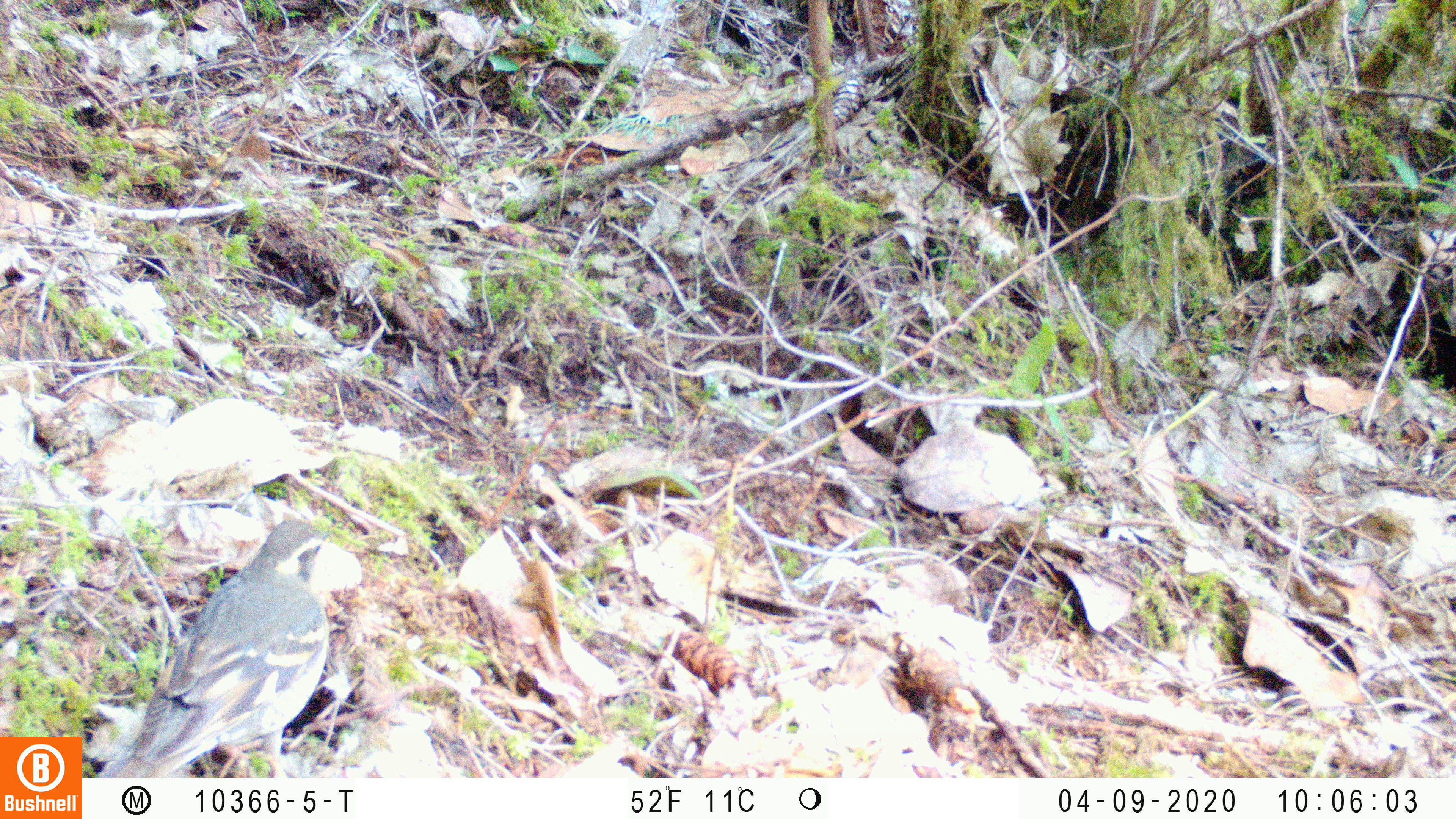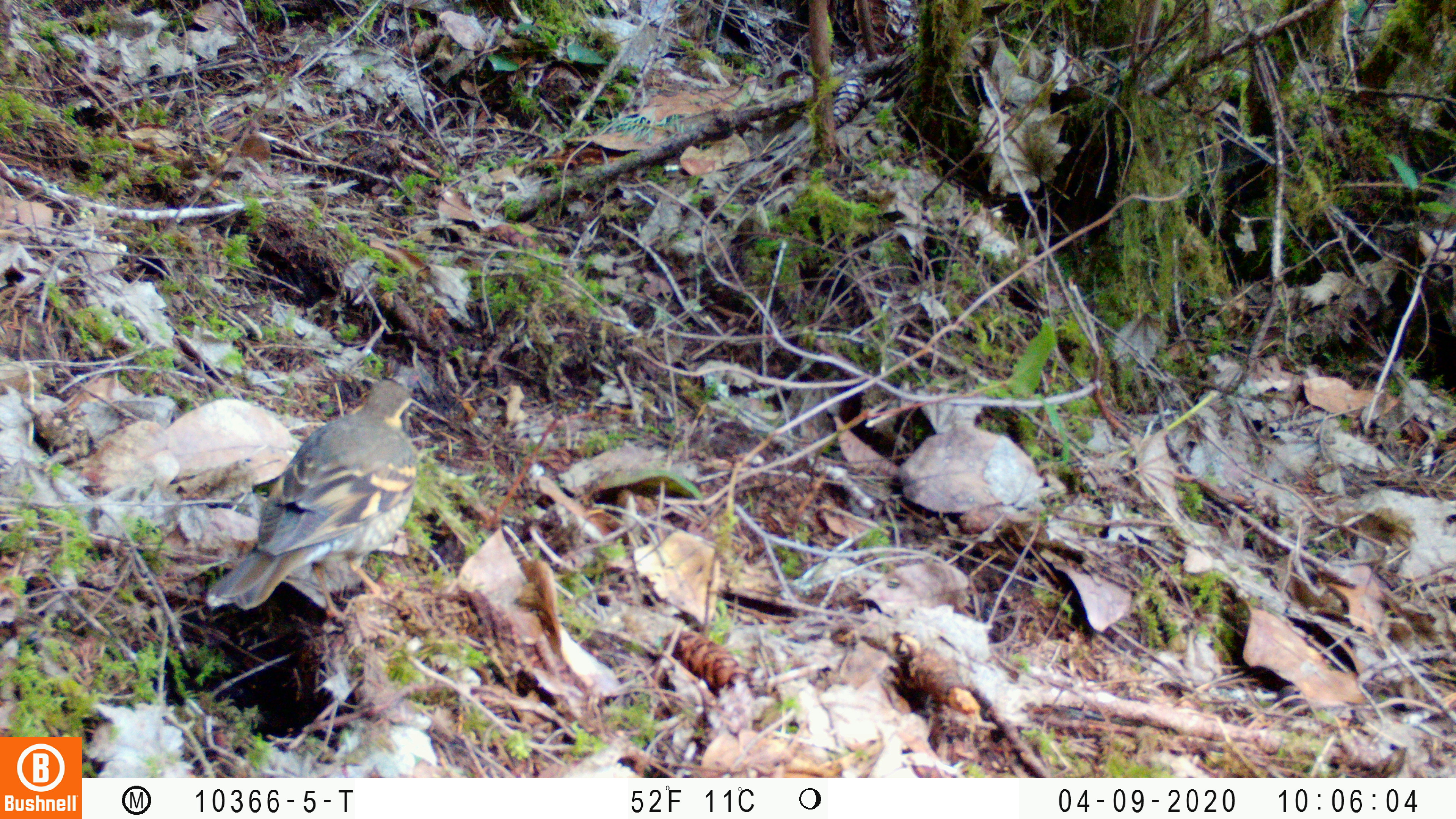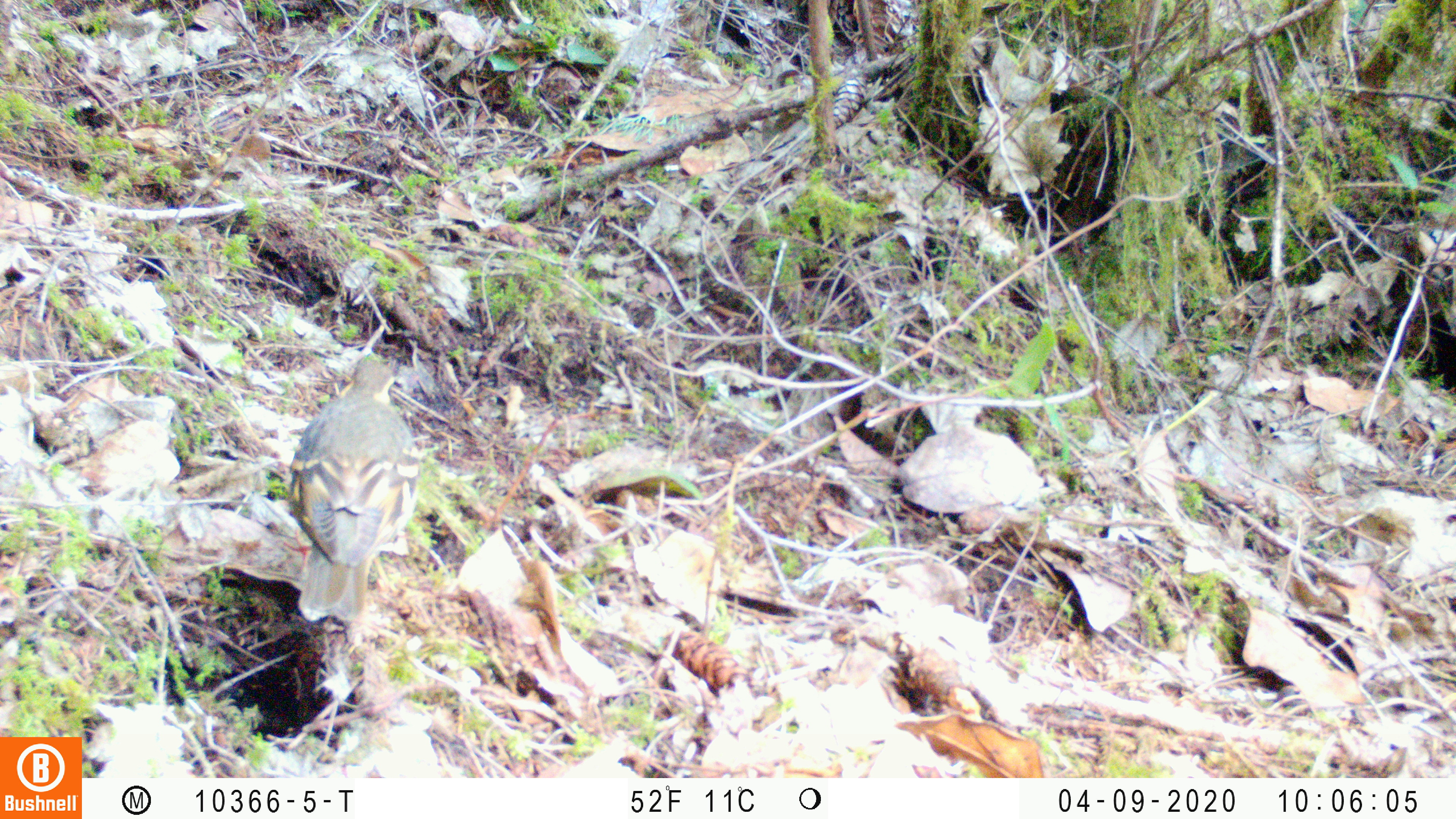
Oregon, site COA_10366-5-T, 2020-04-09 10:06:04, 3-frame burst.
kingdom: Animalia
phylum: Chordata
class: Aves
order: Passeriformes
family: Turdidae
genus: Ixoreus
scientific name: Ixoreus naevius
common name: varied thrush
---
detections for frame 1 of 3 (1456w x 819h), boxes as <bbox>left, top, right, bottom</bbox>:
varied thrush: <bbox>114, 520, 332, 775</bbox>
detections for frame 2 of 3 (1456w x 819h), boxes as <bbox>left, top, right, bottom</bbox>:
varied thrush: <bbox>210, 379, 423, 614</bbox>